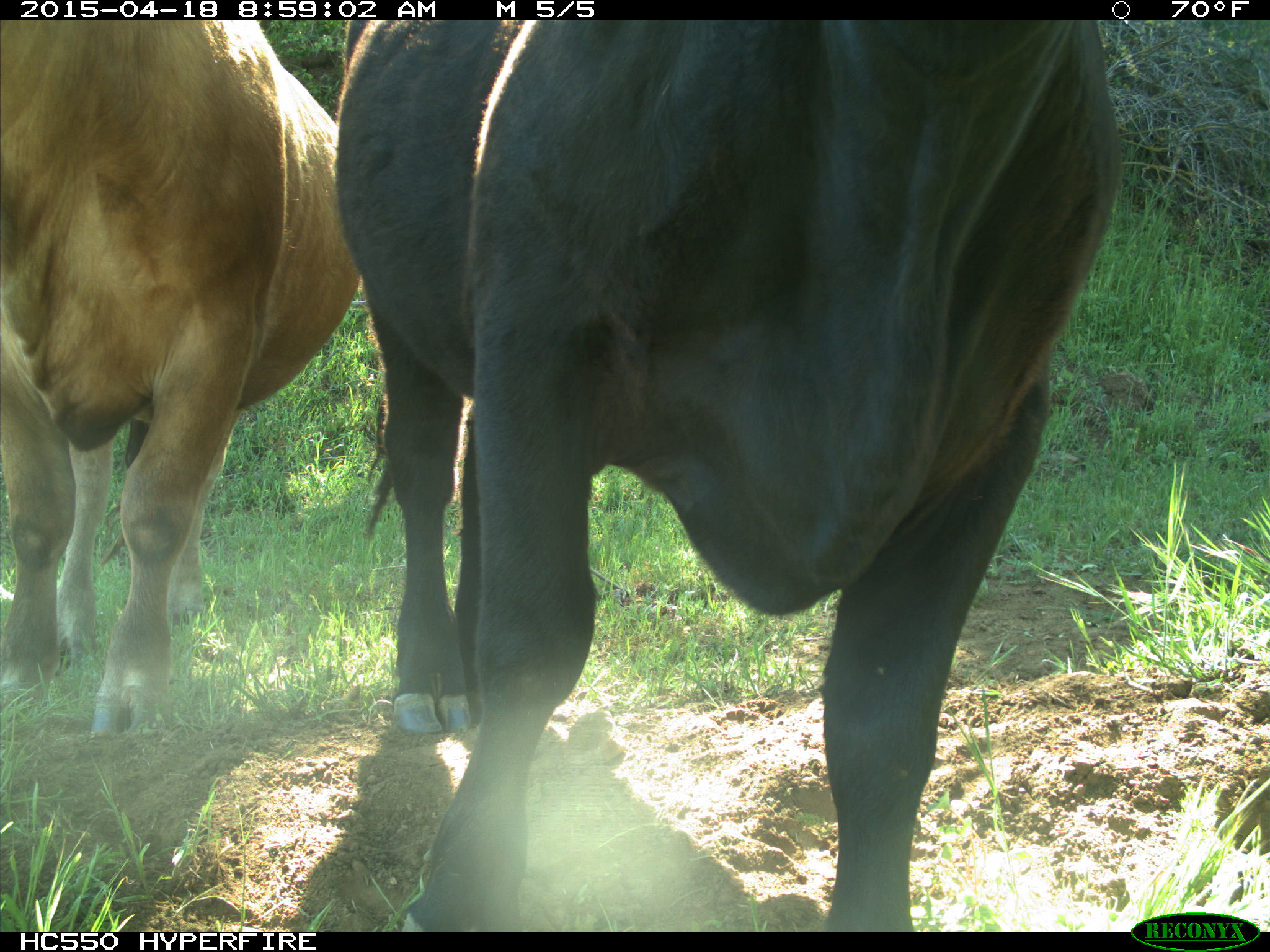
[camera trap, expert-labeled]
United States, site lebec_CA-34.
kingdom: Animalia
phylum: Chordata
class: Mammalia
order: Artiodactyla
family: Bovidae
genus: Bos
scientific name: Bos taurus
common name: domestic cow